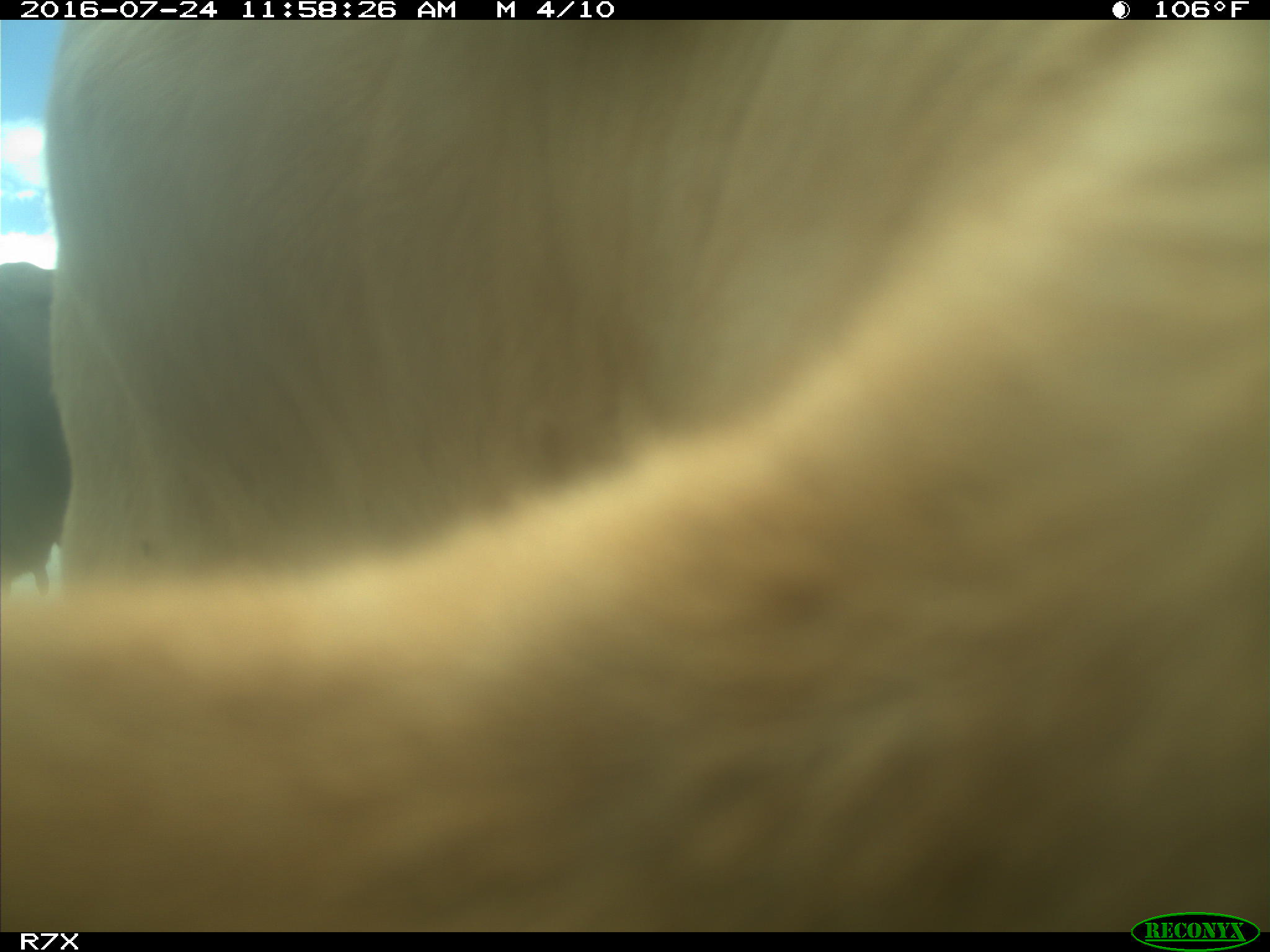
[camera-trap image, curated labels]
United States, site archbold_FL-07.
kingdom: Animalia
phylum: Chordata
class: Mammalia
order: Artiodactyla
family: Bovidae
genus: Bos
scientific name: Bos taurus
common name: domestic cow